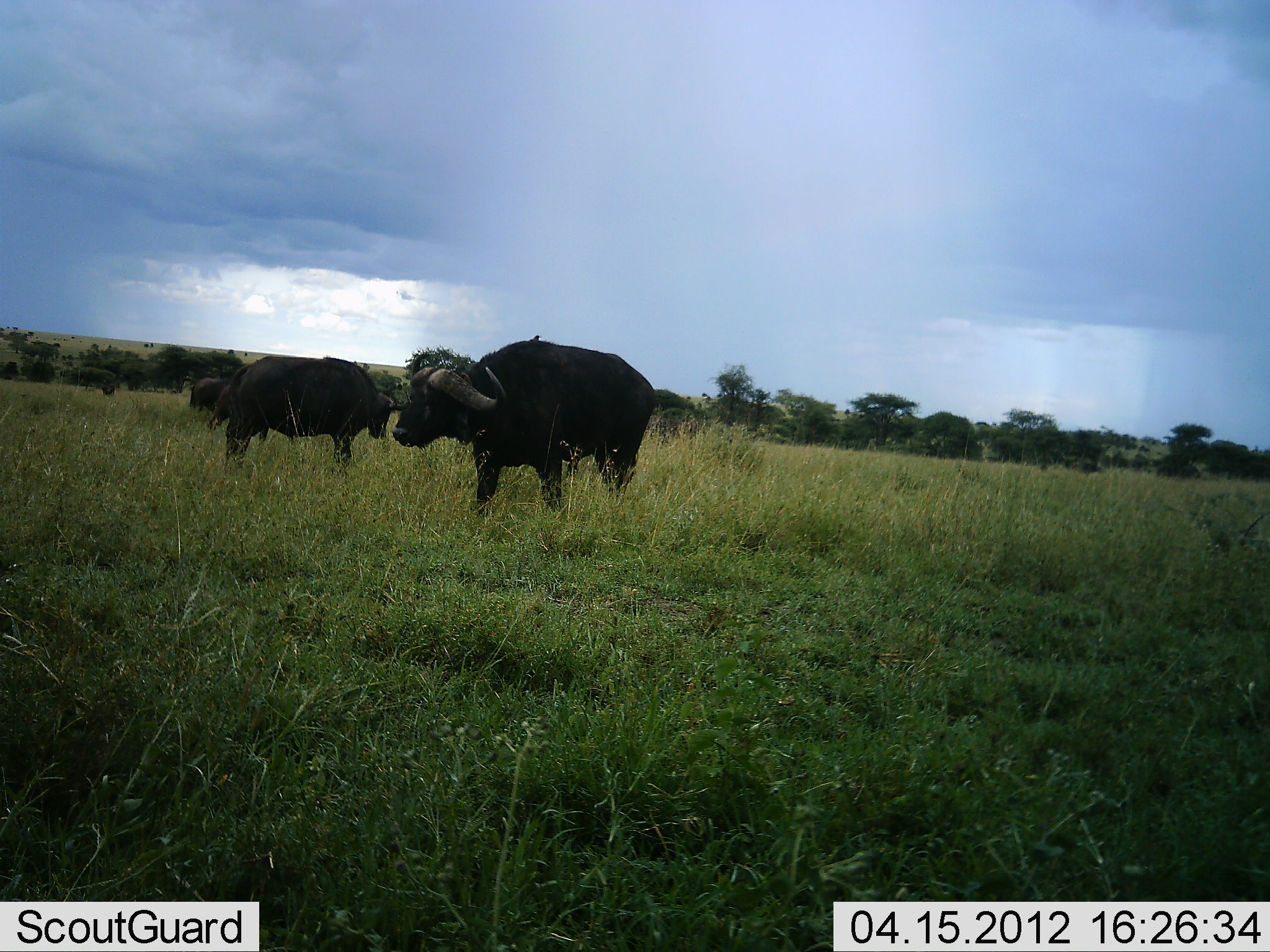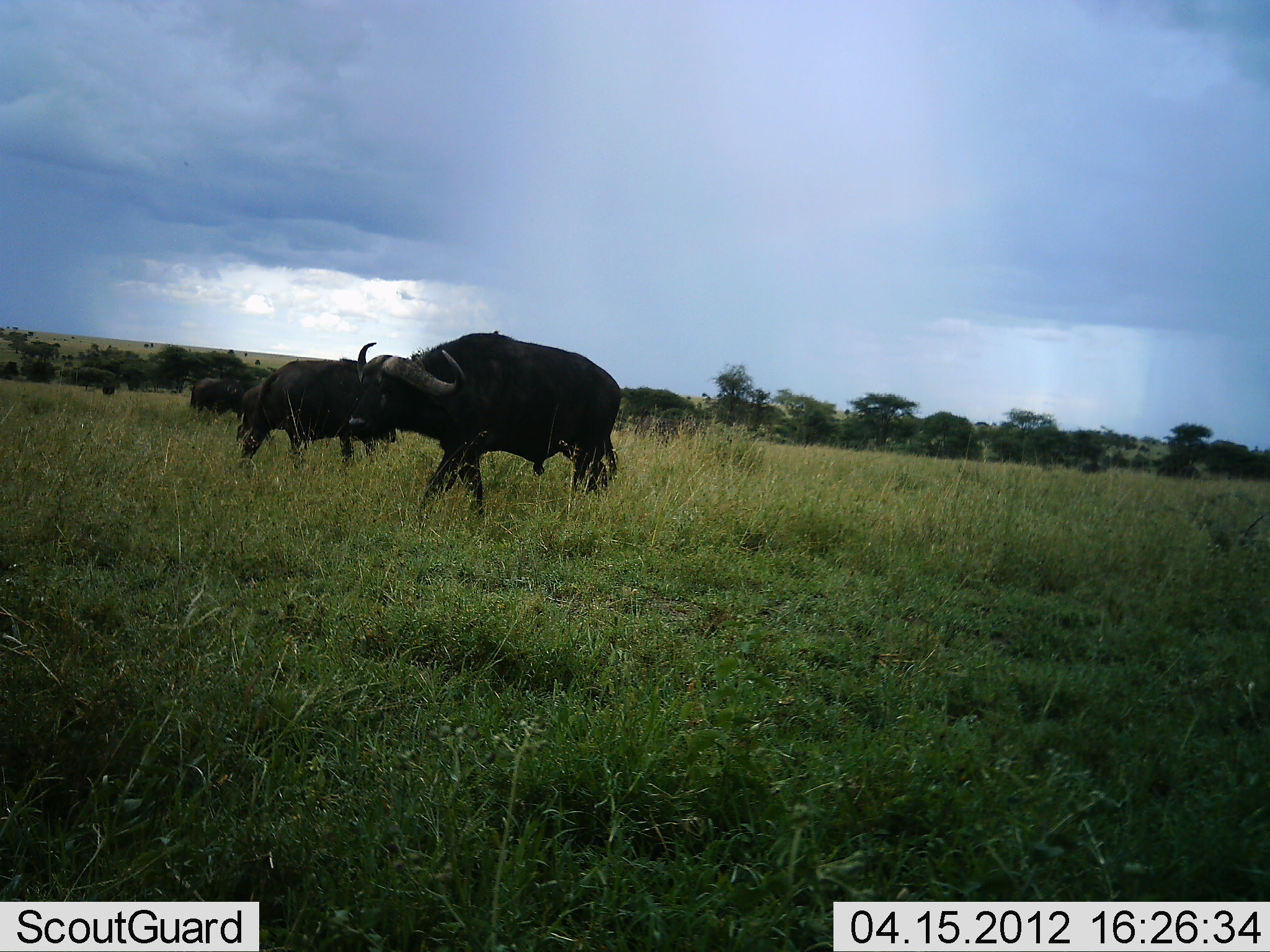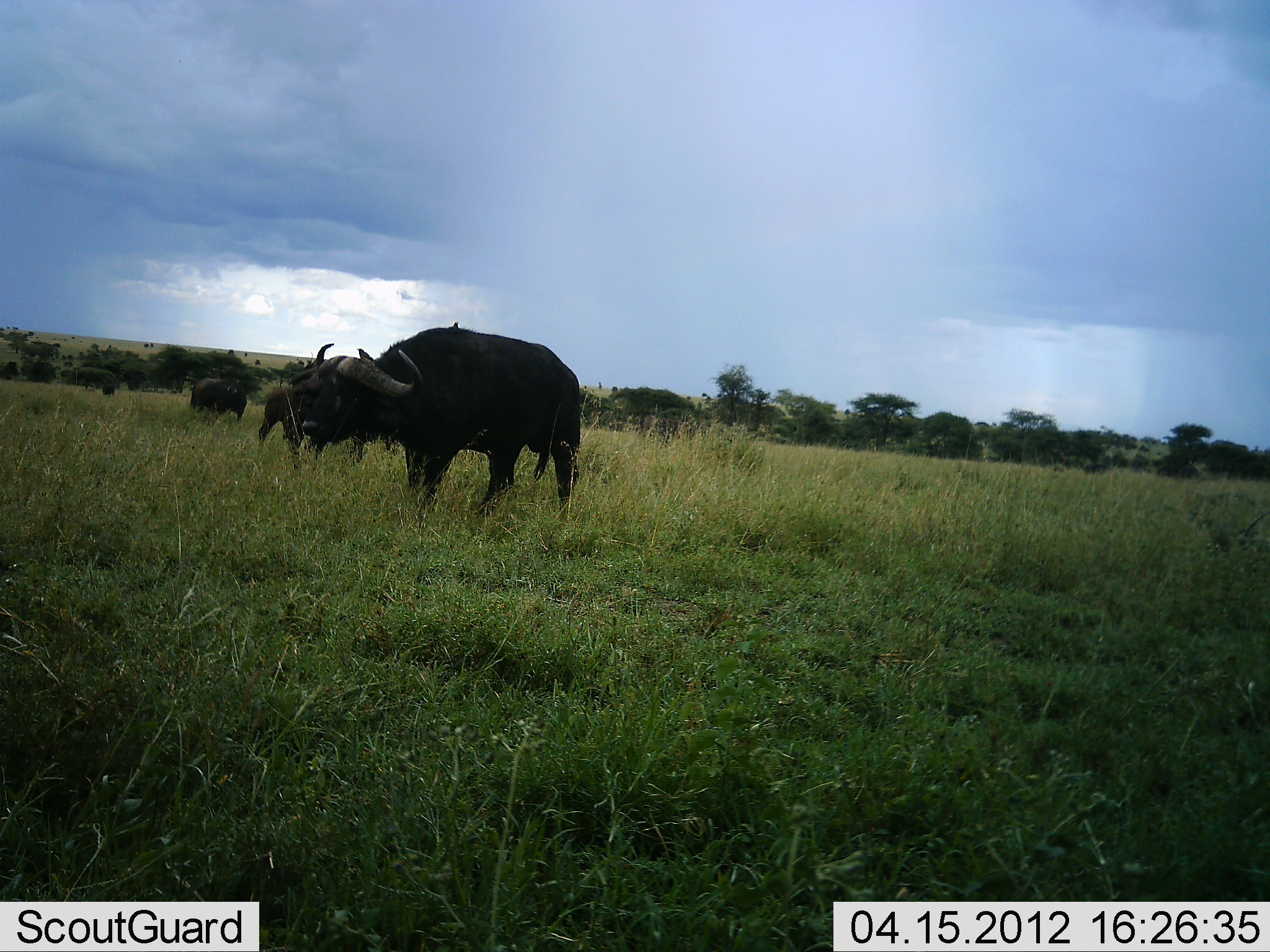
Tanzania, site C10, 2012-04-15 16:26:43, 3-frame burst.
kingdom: Animalia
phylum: Chordata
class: Mammalia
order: Artiodactyla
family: Bovidae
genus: Syncerus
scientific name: Syncerus caffer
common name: cape buffalo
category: buffalo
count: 3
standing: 44%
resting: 0%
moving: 85%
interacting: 4%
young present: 7%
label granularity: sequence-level